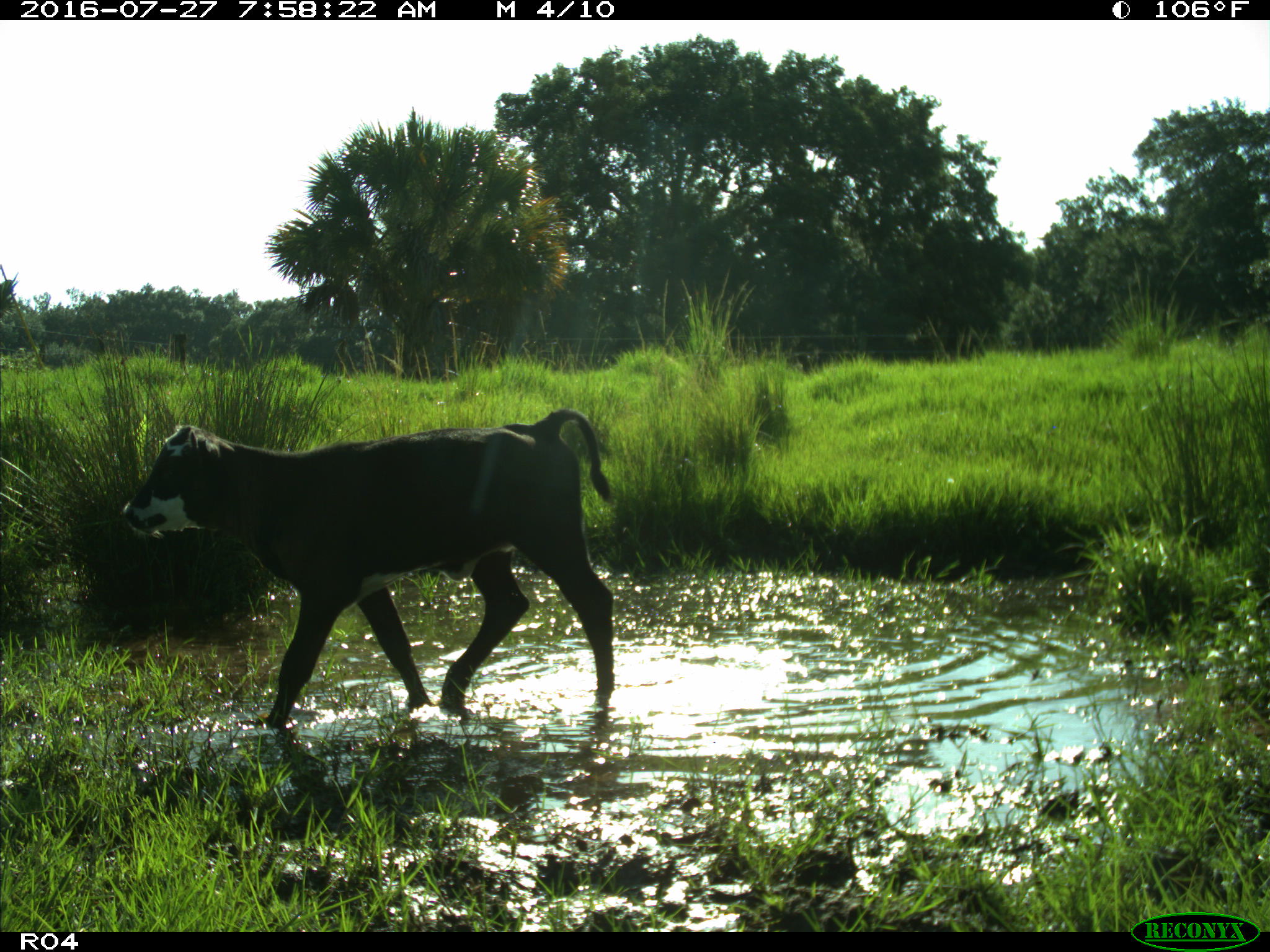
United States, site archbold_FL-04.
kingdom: Animalia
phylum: Chordata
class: Mammalia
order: Artiodactyla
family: Bovidae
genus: Bos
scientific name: Bos taurus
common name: domestic cow